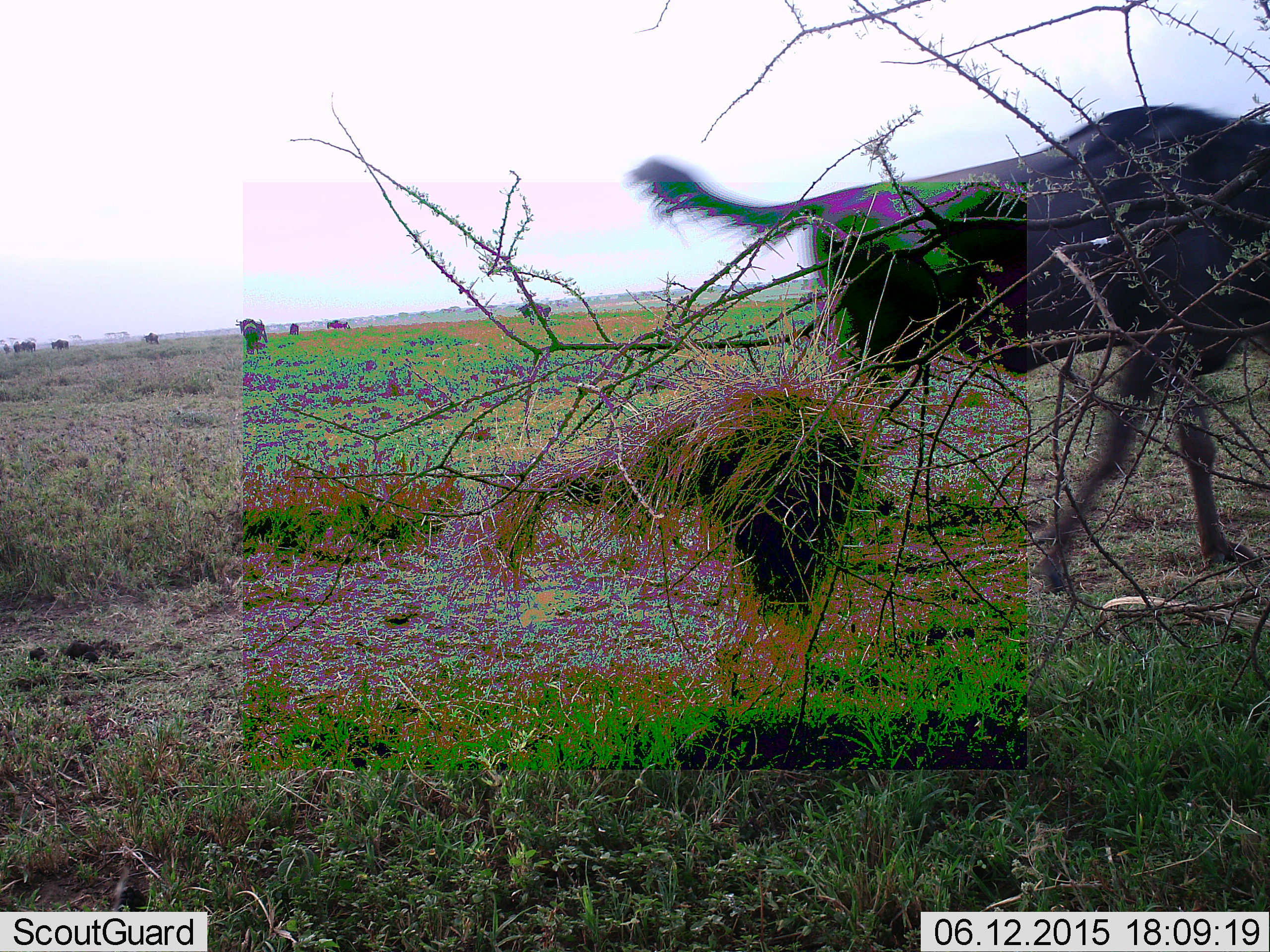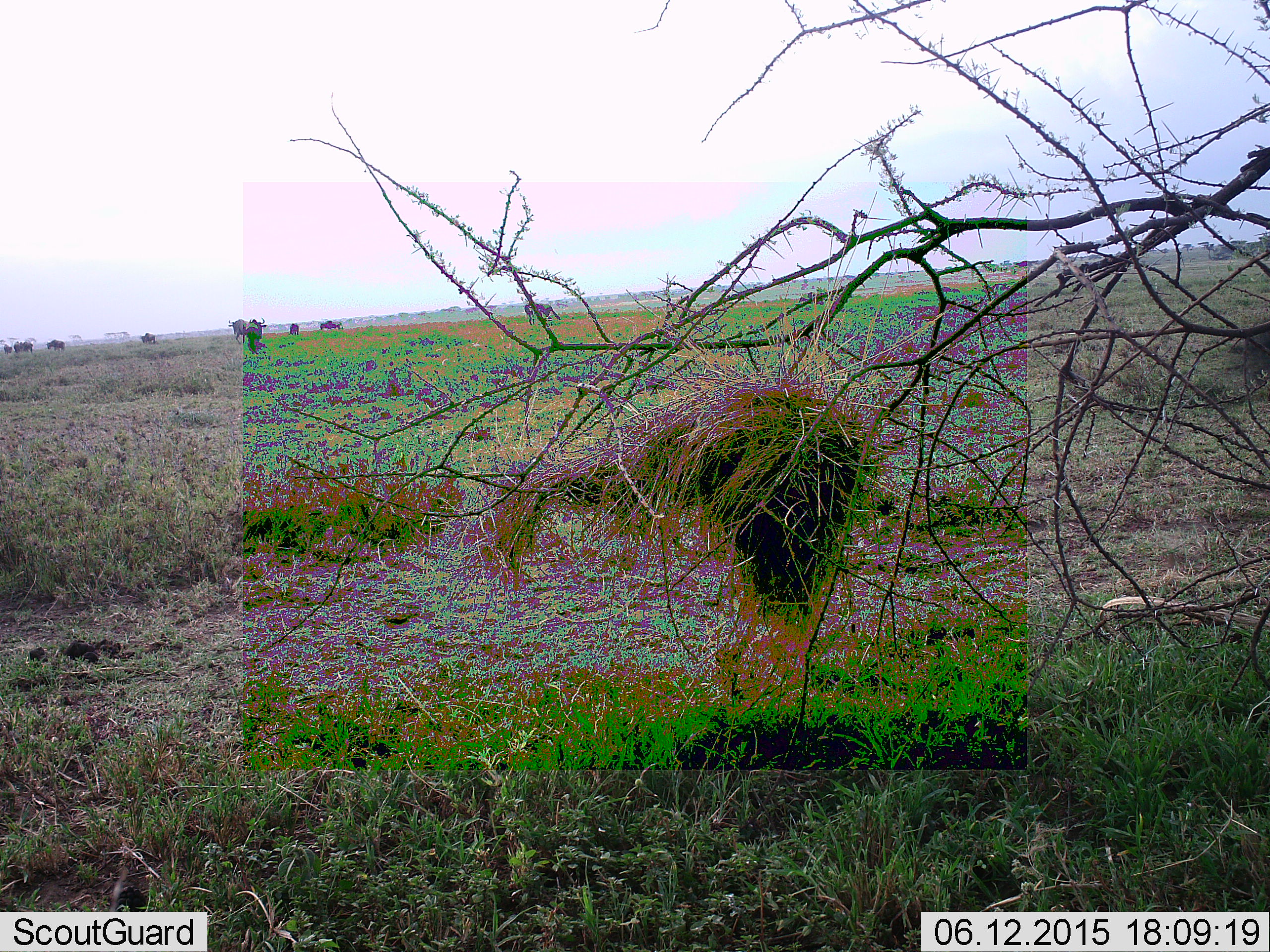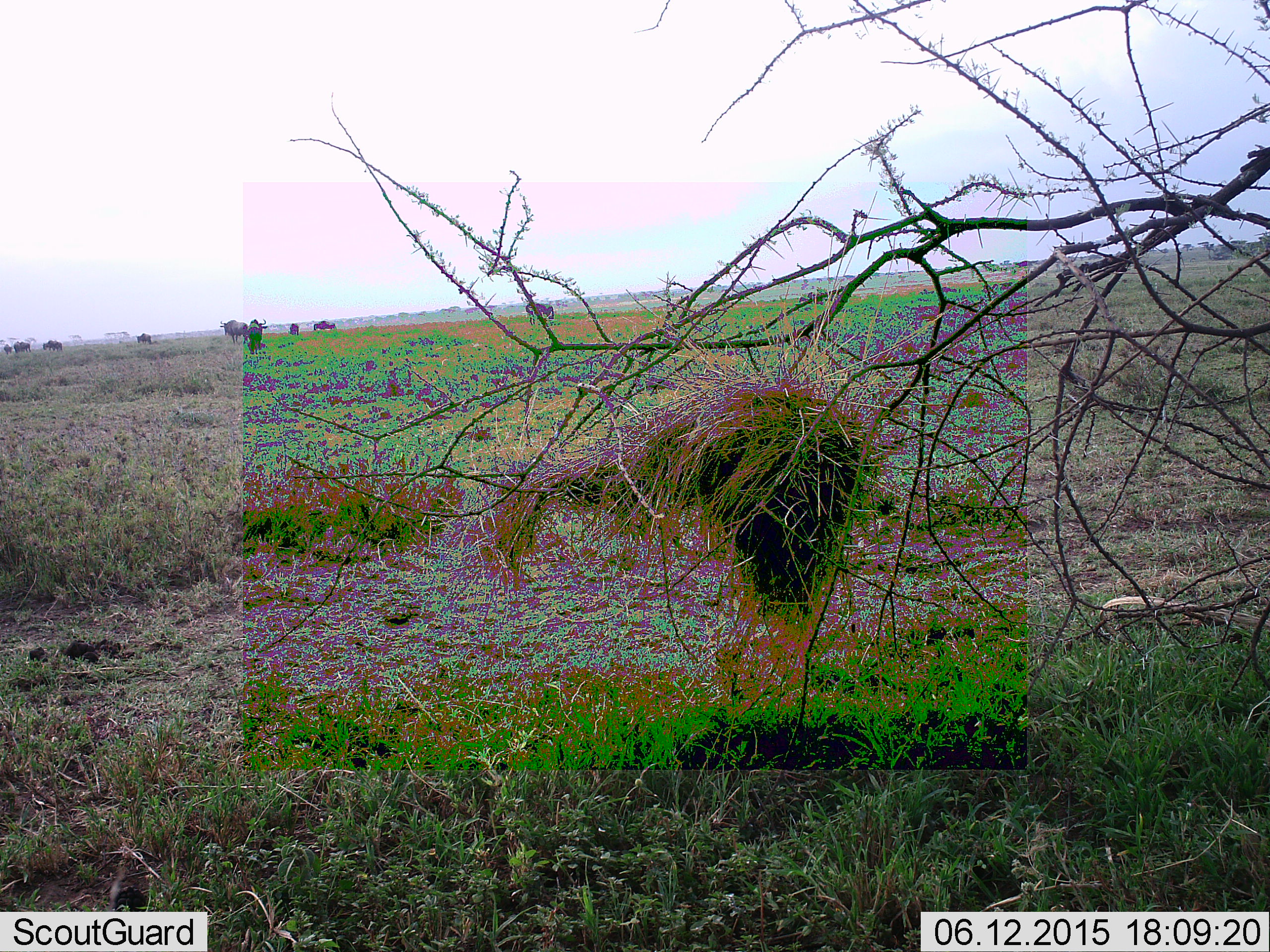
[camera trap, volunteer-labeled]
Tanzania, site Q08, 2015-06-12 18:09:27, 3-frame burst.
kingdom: Animalia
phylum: Chordata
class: Mammalia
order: Artiodactyla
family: Bovidae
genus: Connochaetes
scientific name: Connochaetes taurinus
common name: blue wildebeest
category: wildebeest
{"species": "wildebeest (blue wildebeest) (Connochaetes taurinus)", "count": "8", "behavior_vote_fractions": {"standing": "55%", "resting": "0%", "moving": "82%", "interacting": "0%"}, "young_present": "0%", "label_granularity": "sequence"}